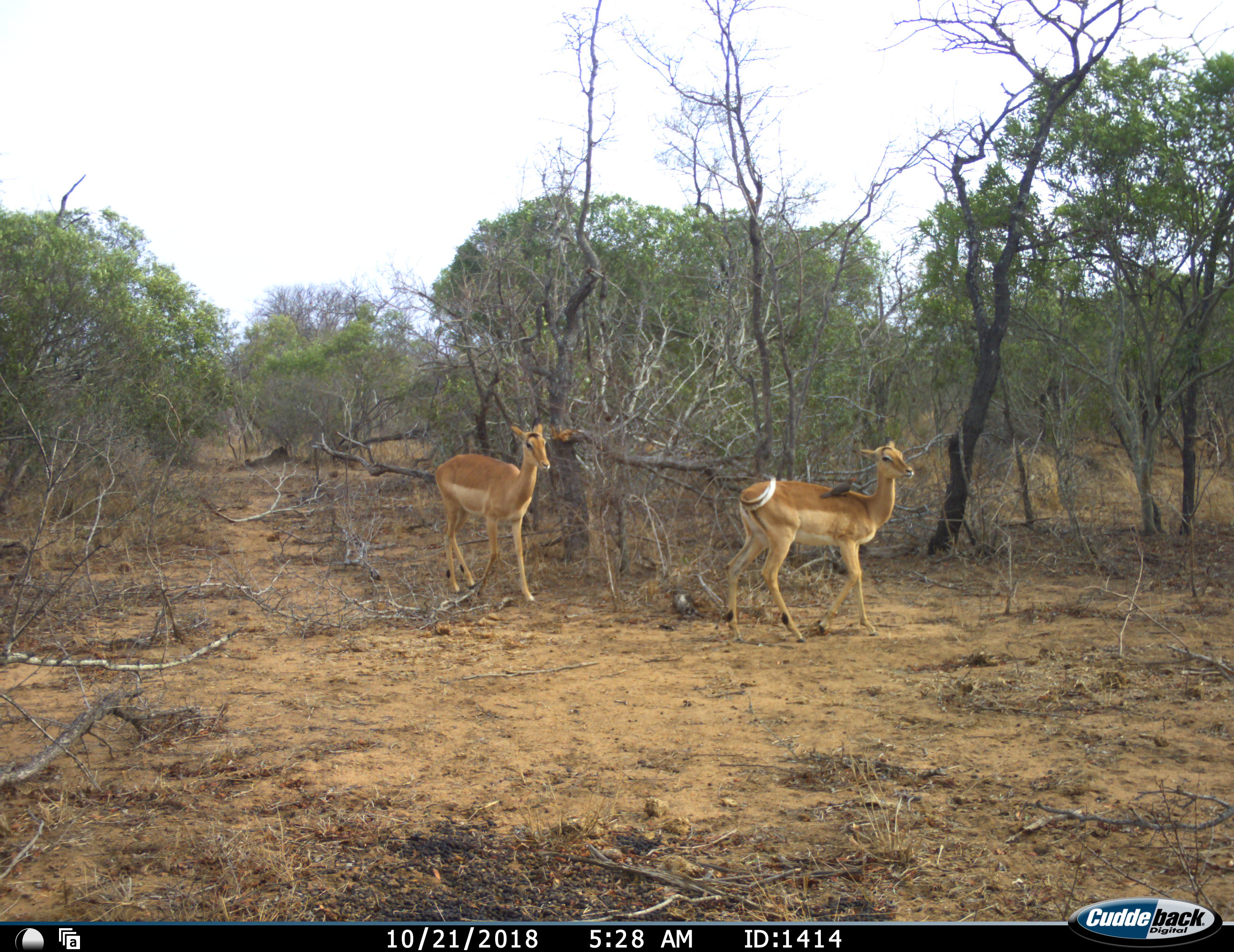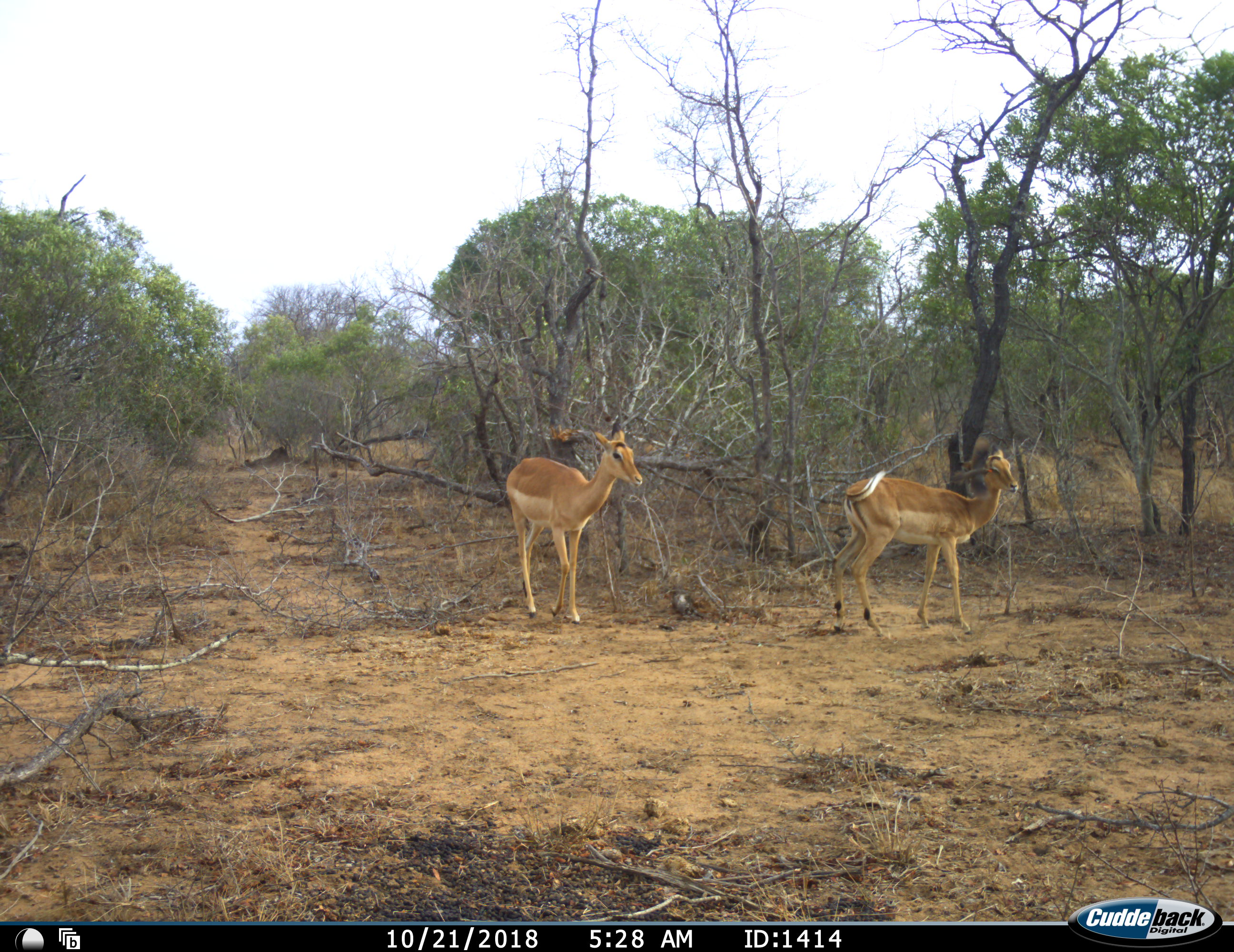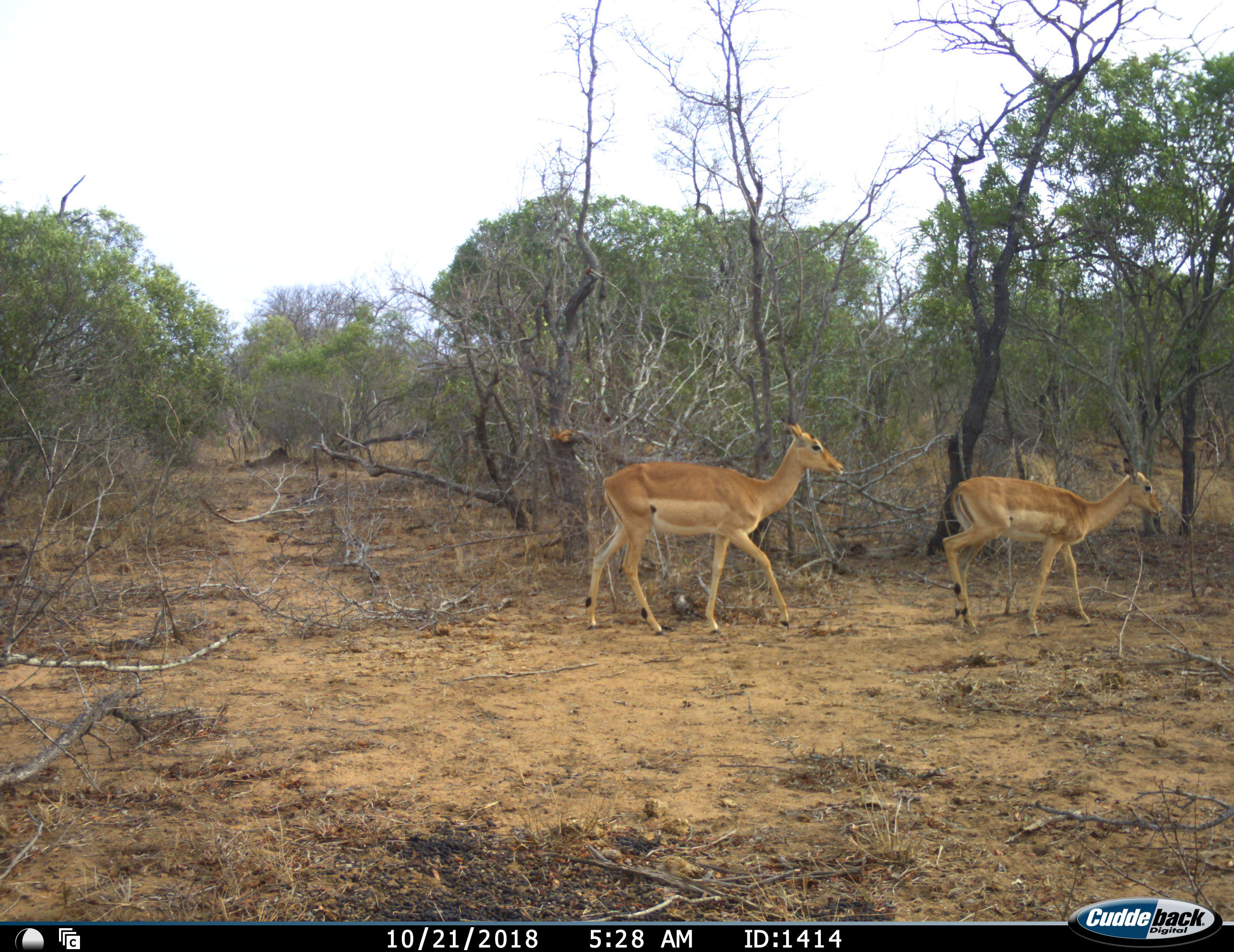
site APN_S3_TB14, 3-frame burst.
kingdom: Animalia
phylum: Chordata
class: Mammalia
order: Artiodactyla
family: Bovidae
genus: Aepyceros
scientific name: Aepyceros melampus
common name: impala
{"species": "impala (Aepyceros melampus)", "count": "2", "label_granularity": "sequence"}